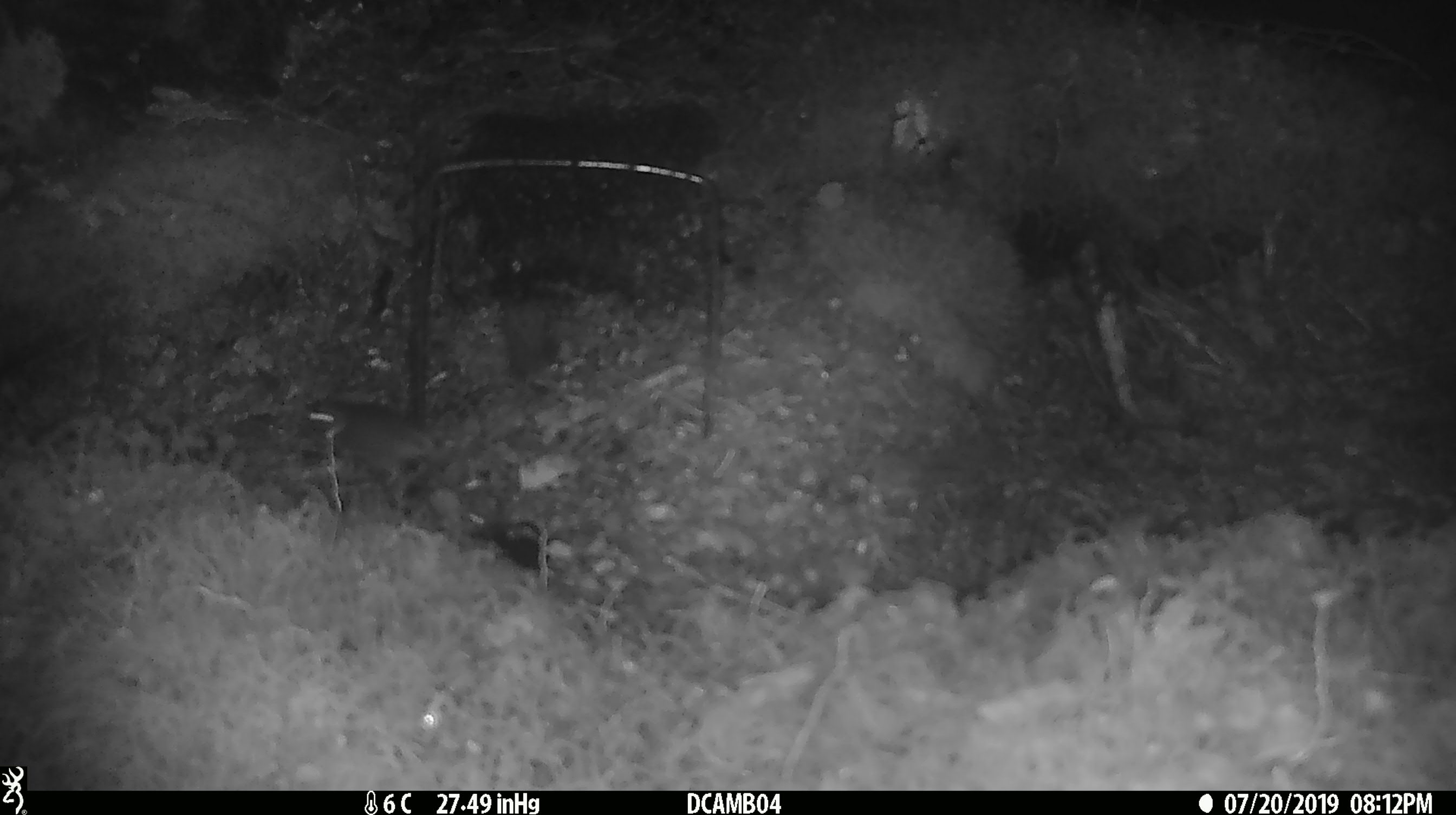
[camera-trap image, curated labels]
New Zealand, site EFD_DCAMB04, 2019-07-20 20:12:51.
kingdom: Animalia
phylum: Chordata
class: Mammalia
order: Rodentia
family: Muridae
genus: Mus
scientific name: Mus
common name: mouse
Mouse (Mus).